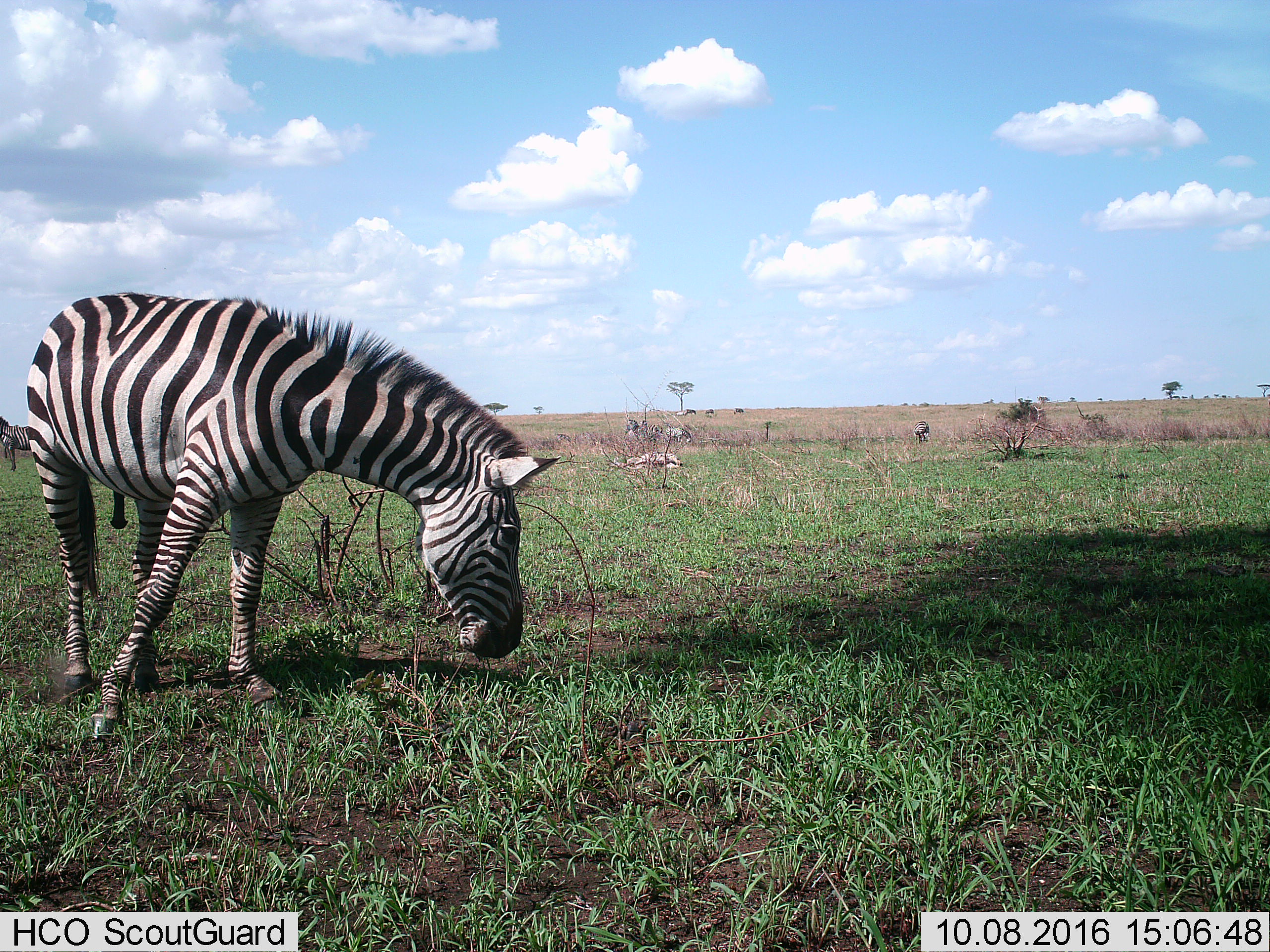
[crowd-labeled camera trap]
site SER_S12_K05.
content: unidentified animal